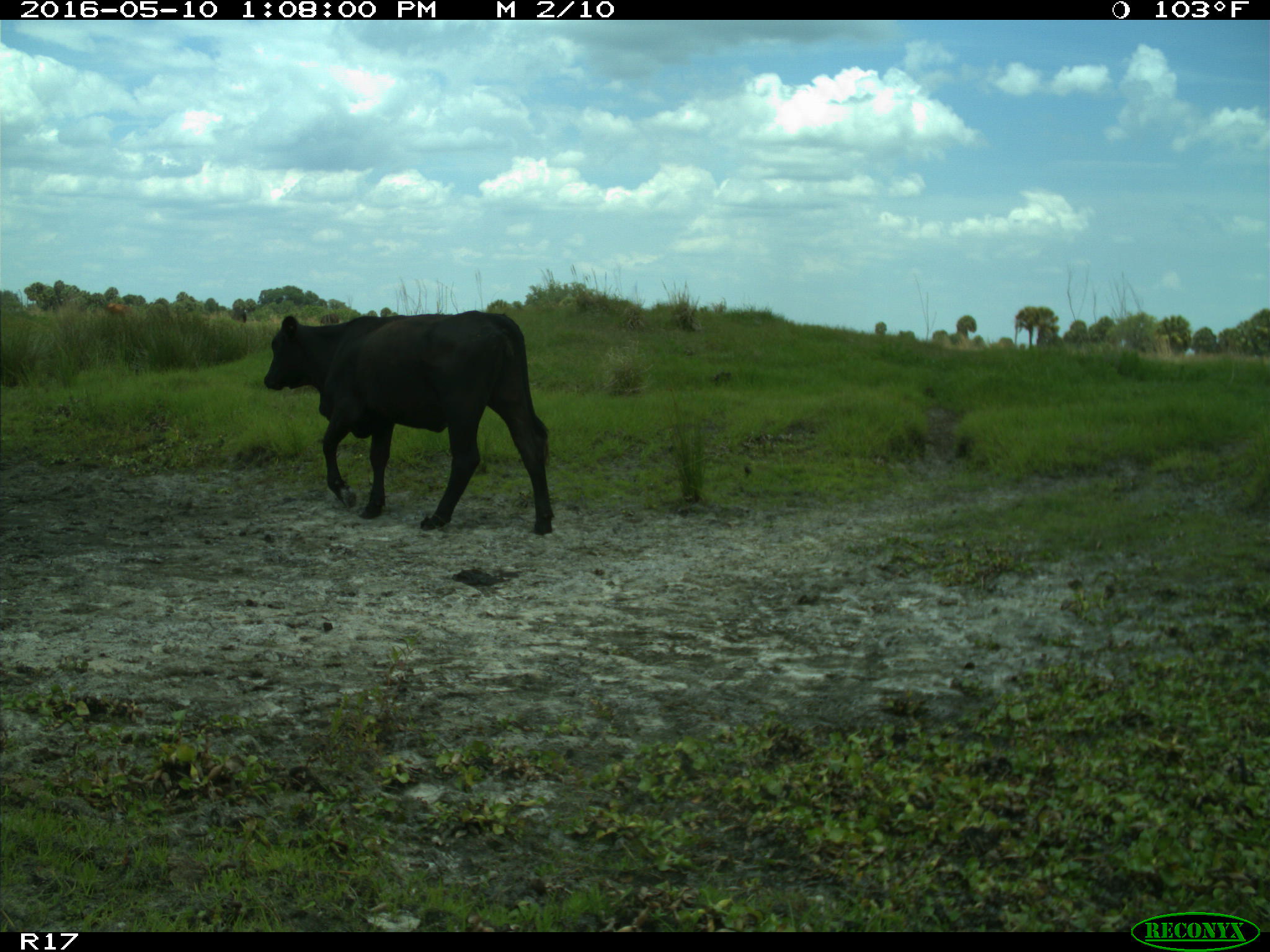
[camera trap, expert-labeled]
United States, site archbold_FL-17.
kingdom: Animalia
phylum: Chordata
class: Mammalia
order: Artiodactyla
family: Bovidae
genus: Bos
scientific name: Bos taurus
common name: domestic cow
Bos taurus (domestic cow).